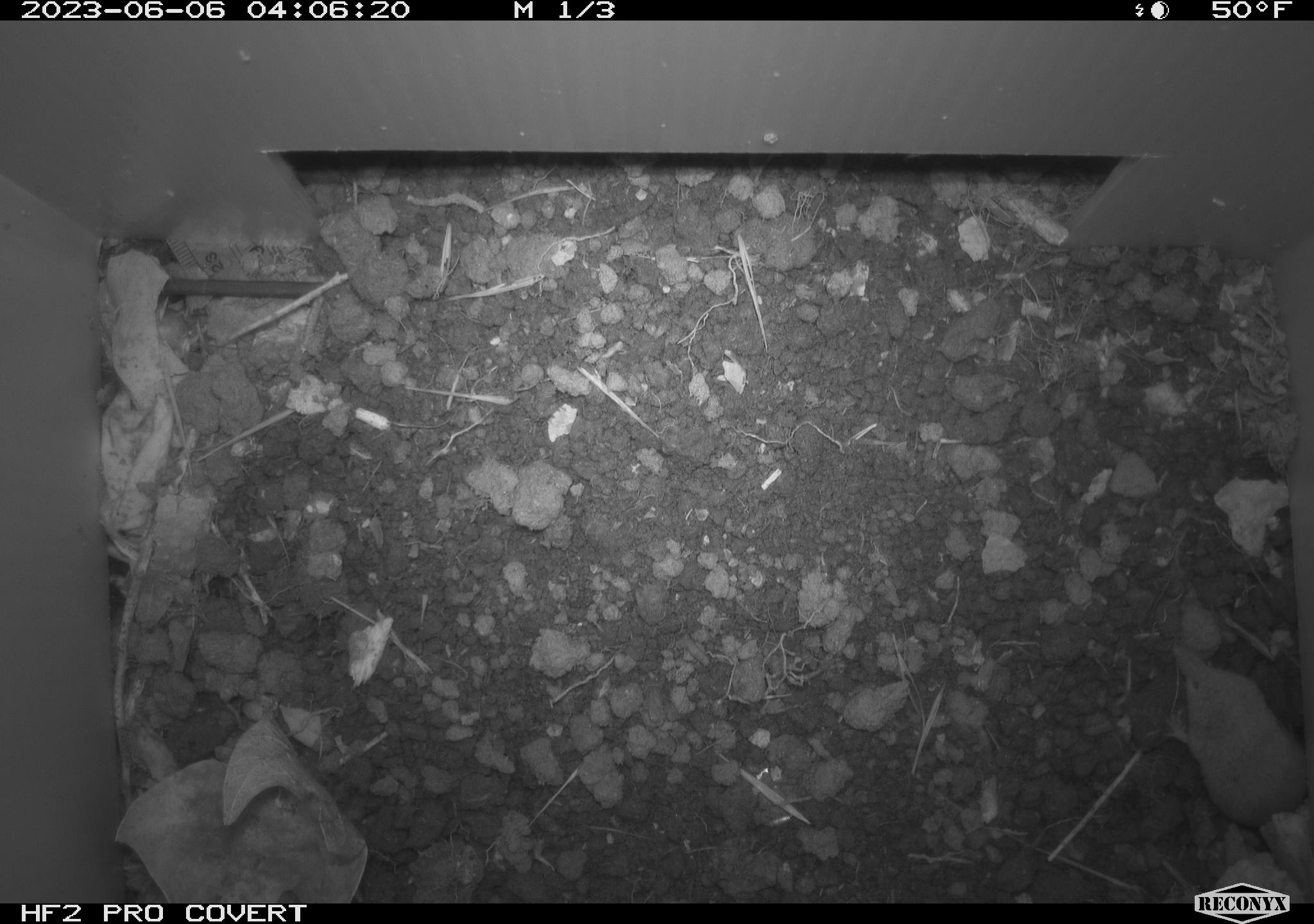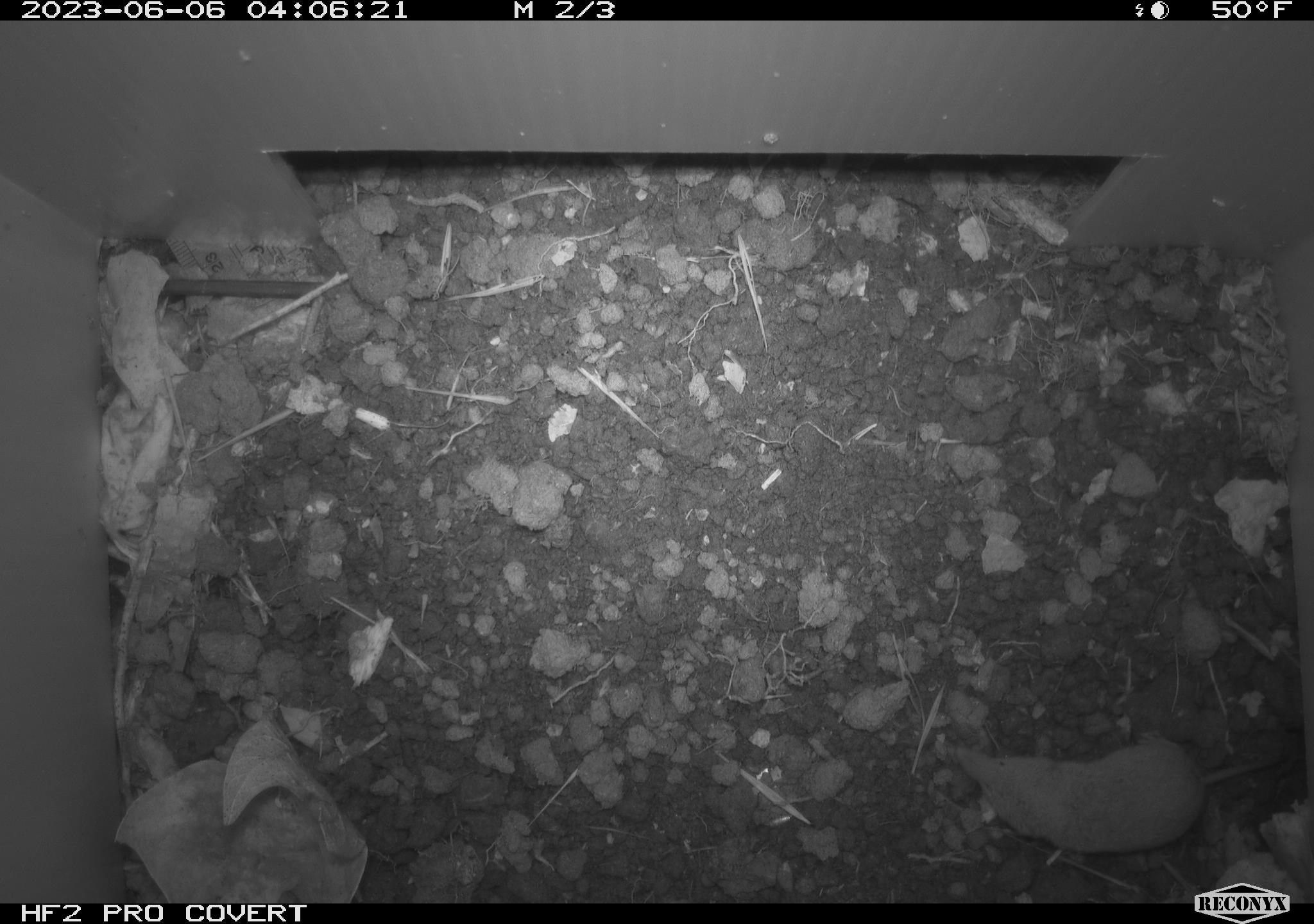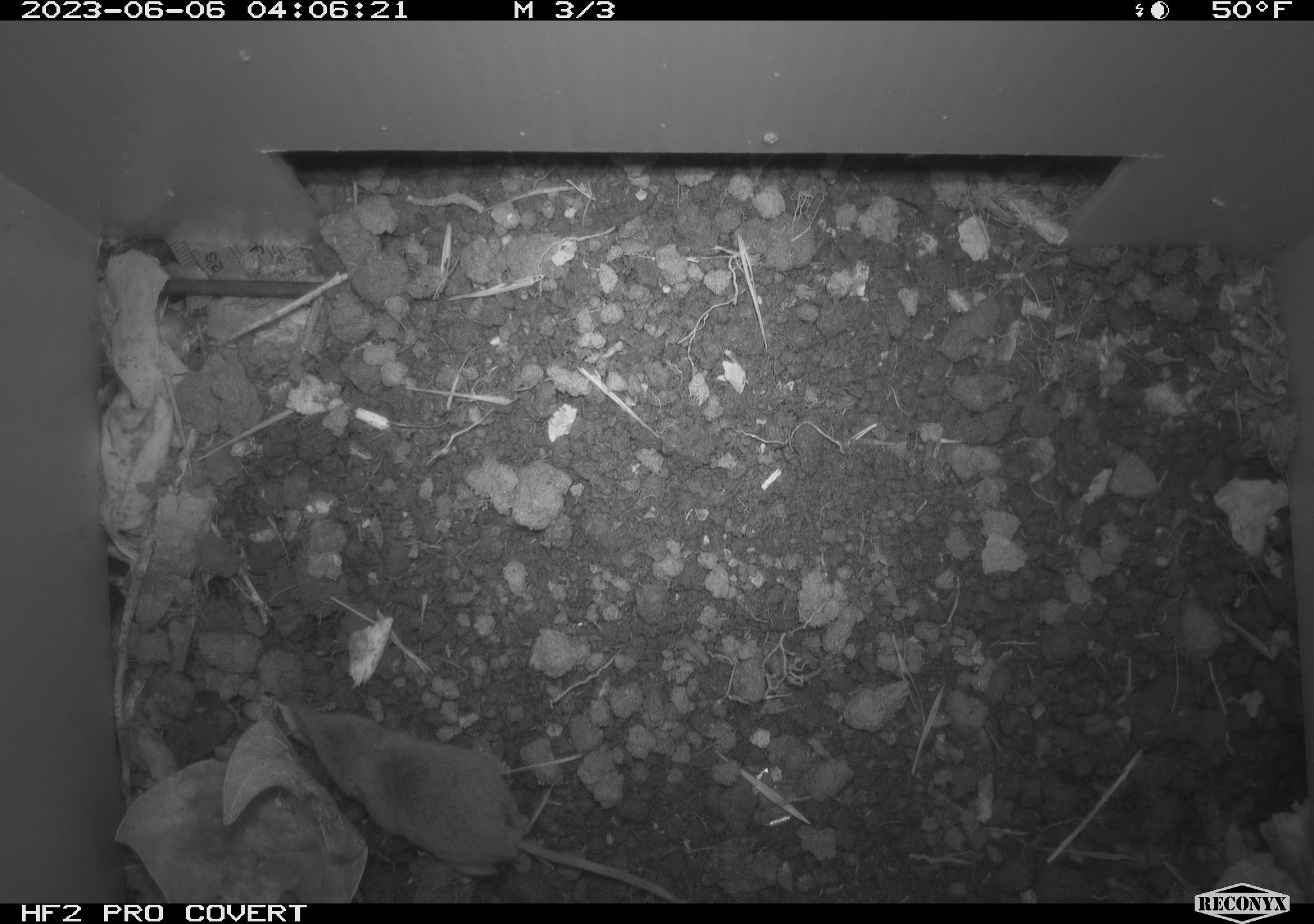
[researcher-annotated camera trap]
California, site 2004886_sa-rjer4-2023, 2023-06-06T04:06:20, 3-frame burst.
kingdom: Animalia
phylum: Chordata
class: Mammalia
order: Eulipotyphla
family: Soricidae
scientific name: Soricidae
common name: shrews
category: soricidae family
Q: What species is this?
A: Soricidae family (shrews) (Soricidae).